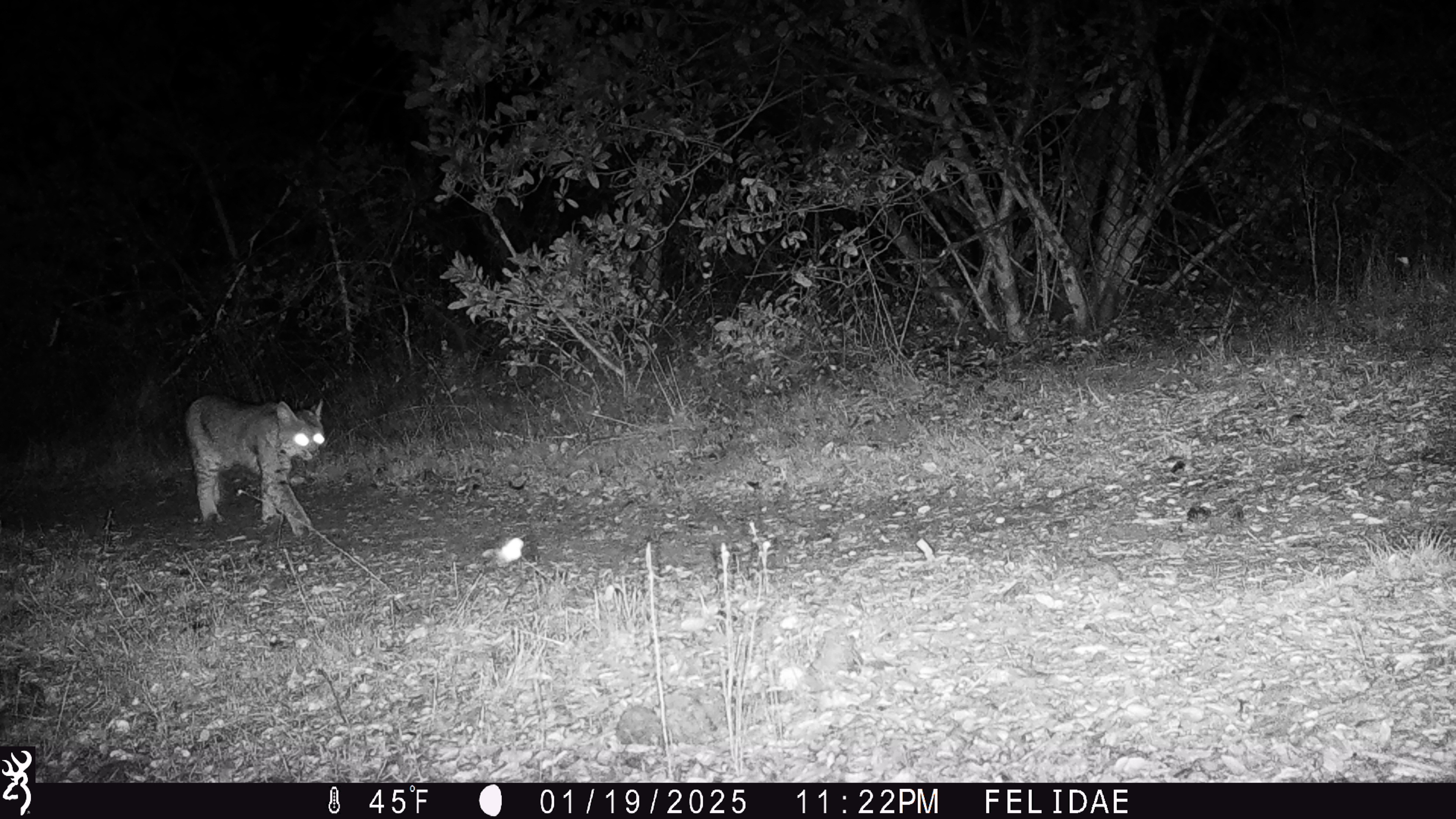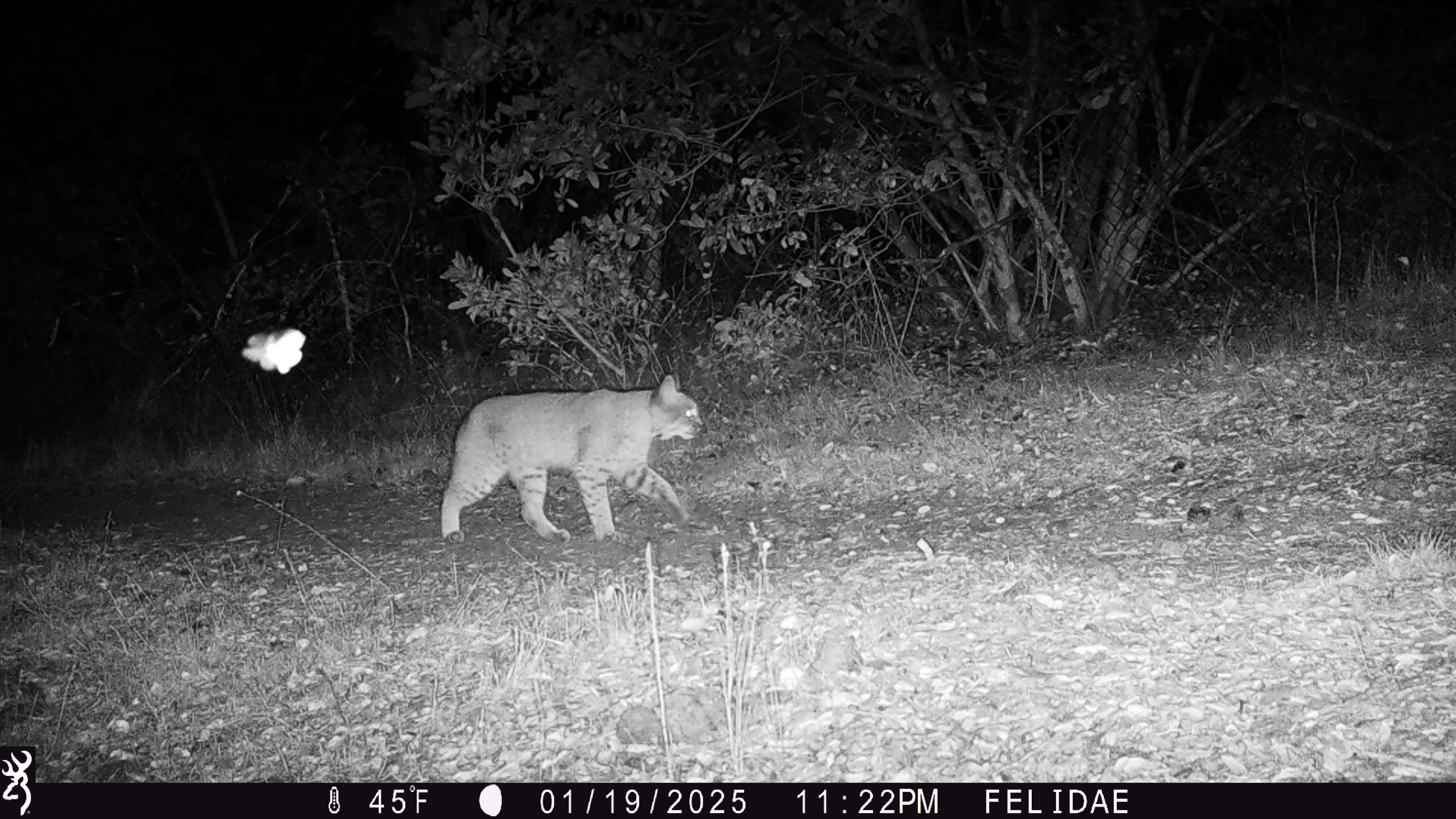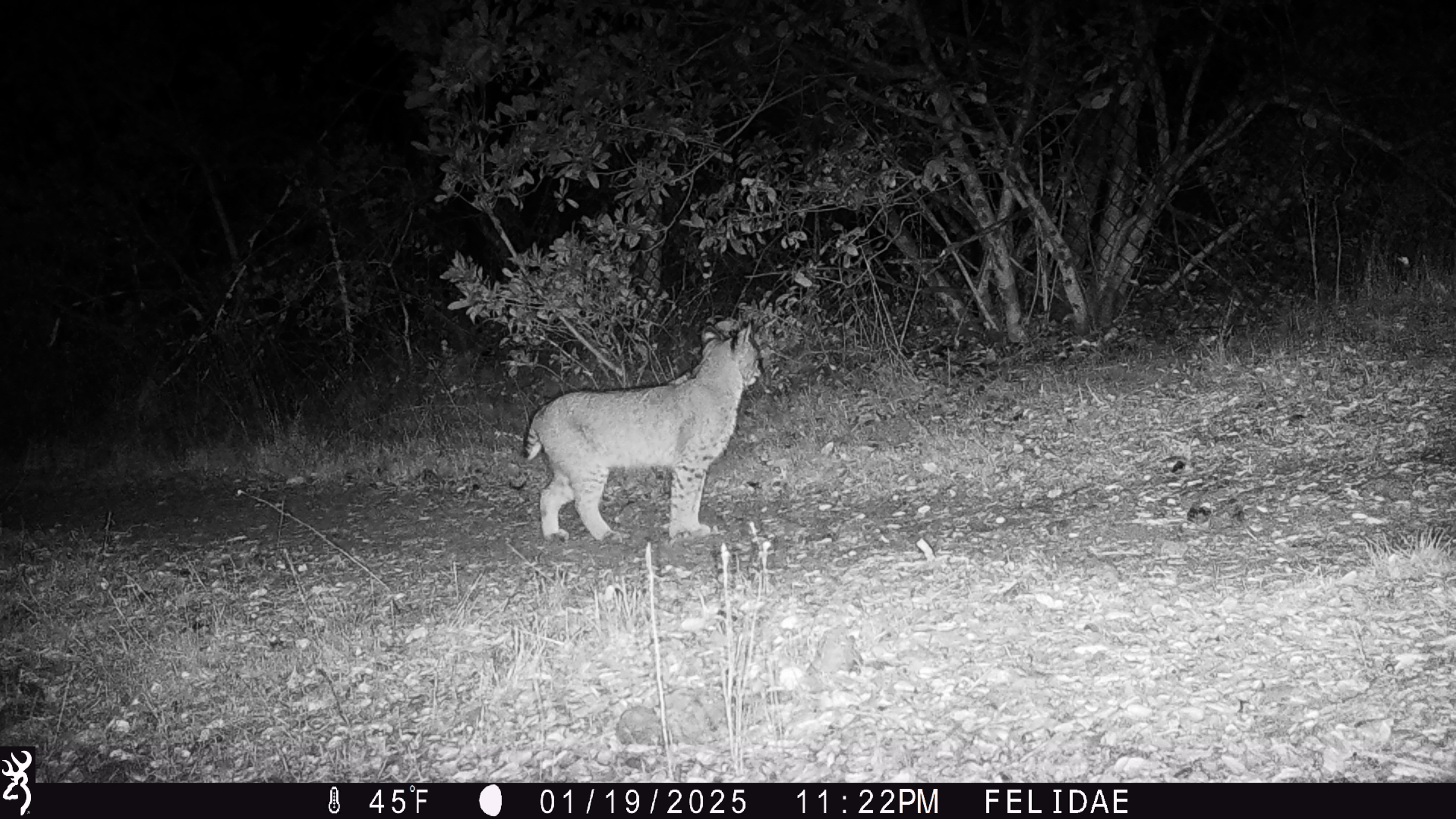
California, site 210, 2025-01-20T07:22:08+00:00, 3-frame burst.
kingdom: Animalia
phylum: Chordata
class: Mammalia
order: Carnivora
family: Felidae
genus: Lynx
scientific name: Lynx rufus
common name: bobcat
Bobcat (Lynx rufus).